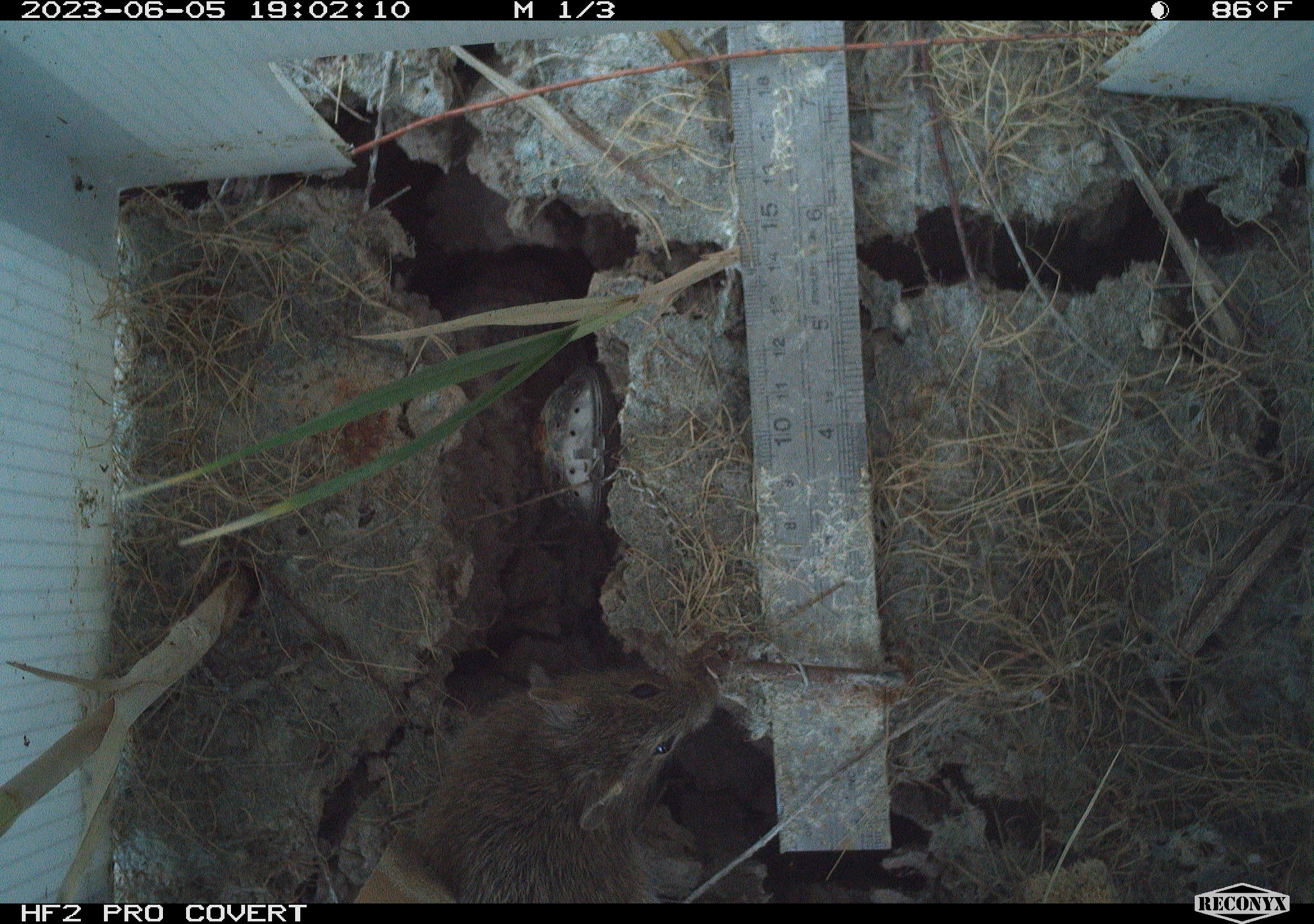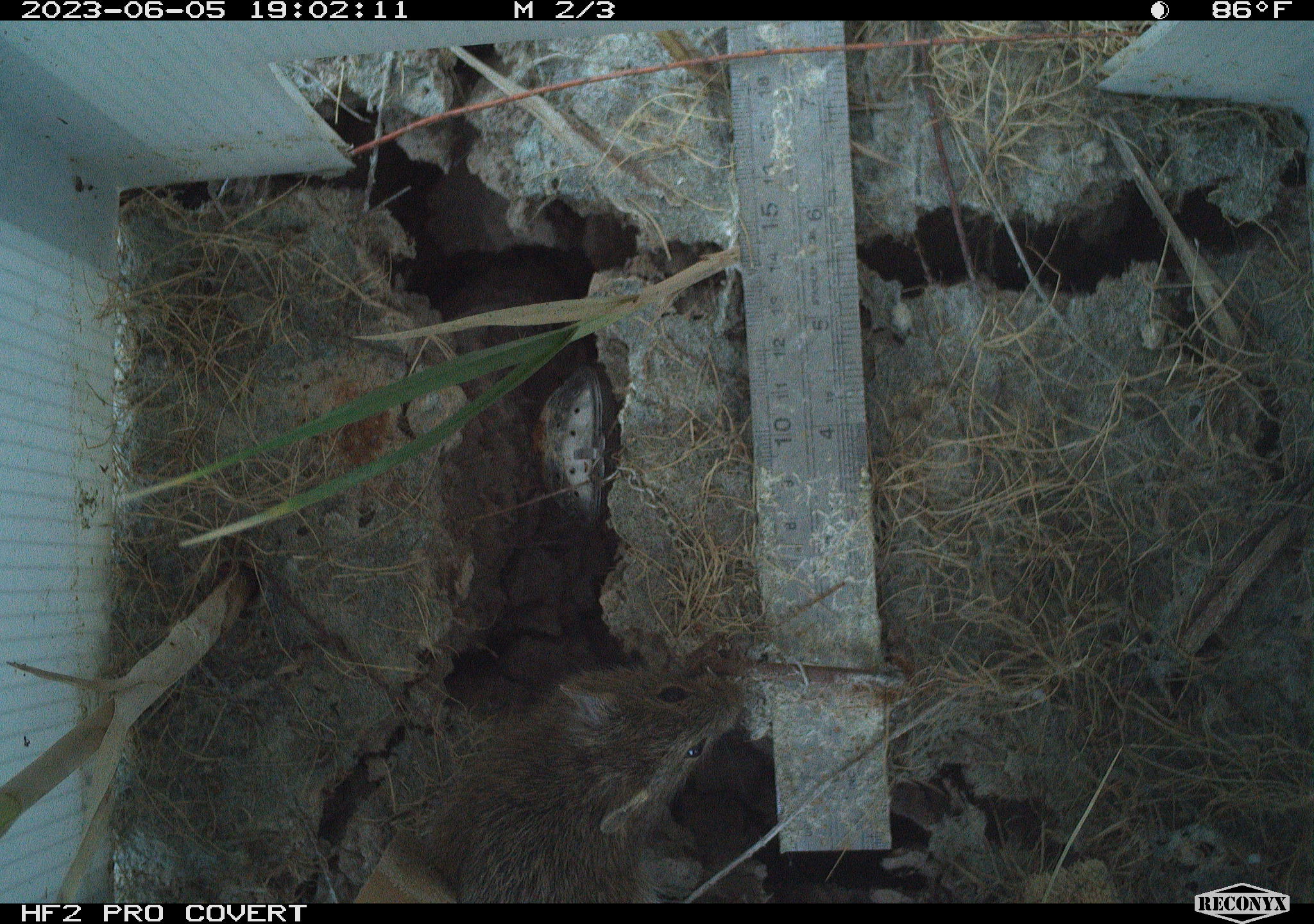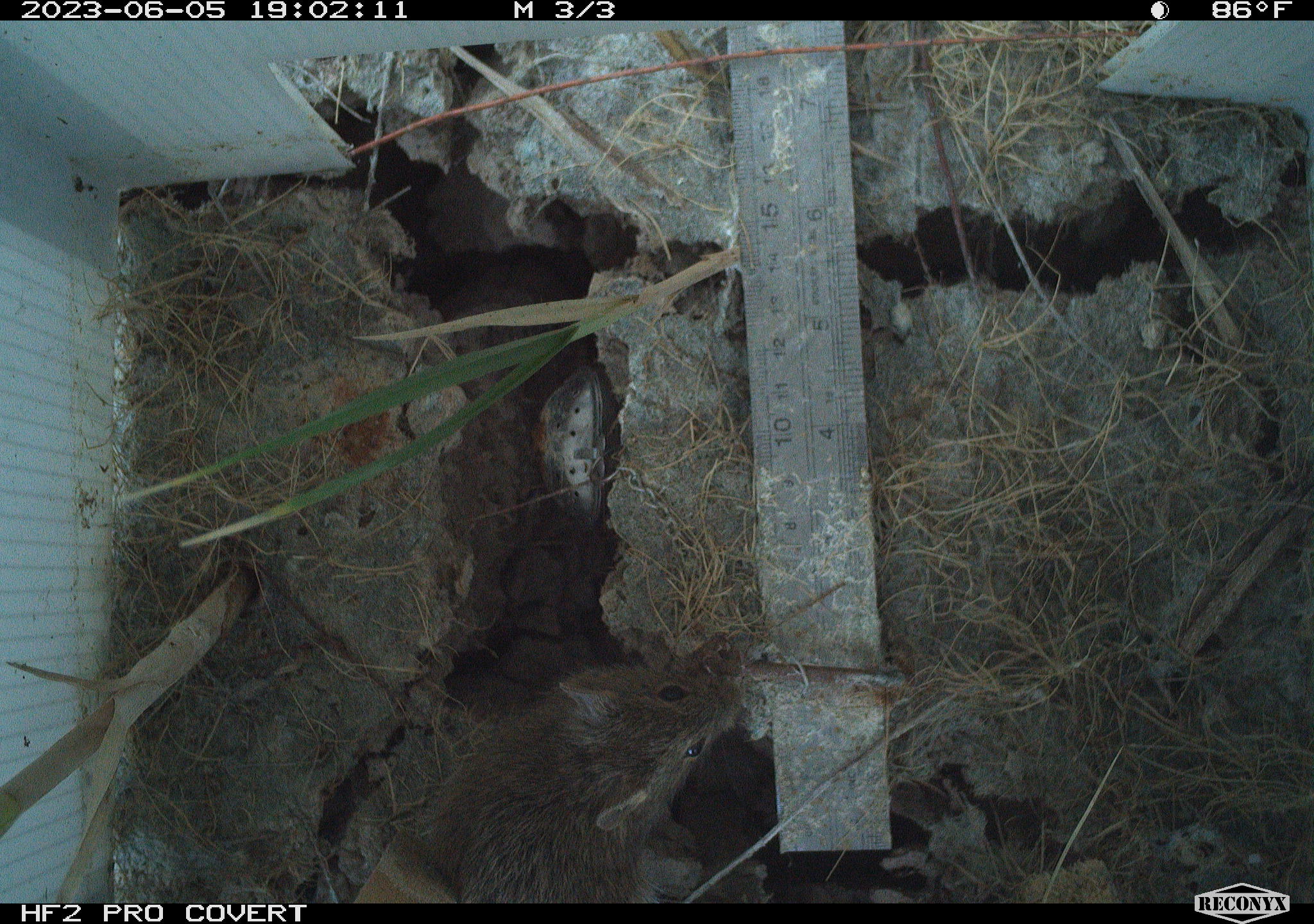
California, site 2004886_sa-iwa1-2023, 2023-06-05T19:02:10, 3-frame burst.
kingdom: Animalia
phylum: Chordata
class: Mammalia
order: Rodentia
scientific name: Rodentia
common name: mouse species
Mouse species (Rodentia).